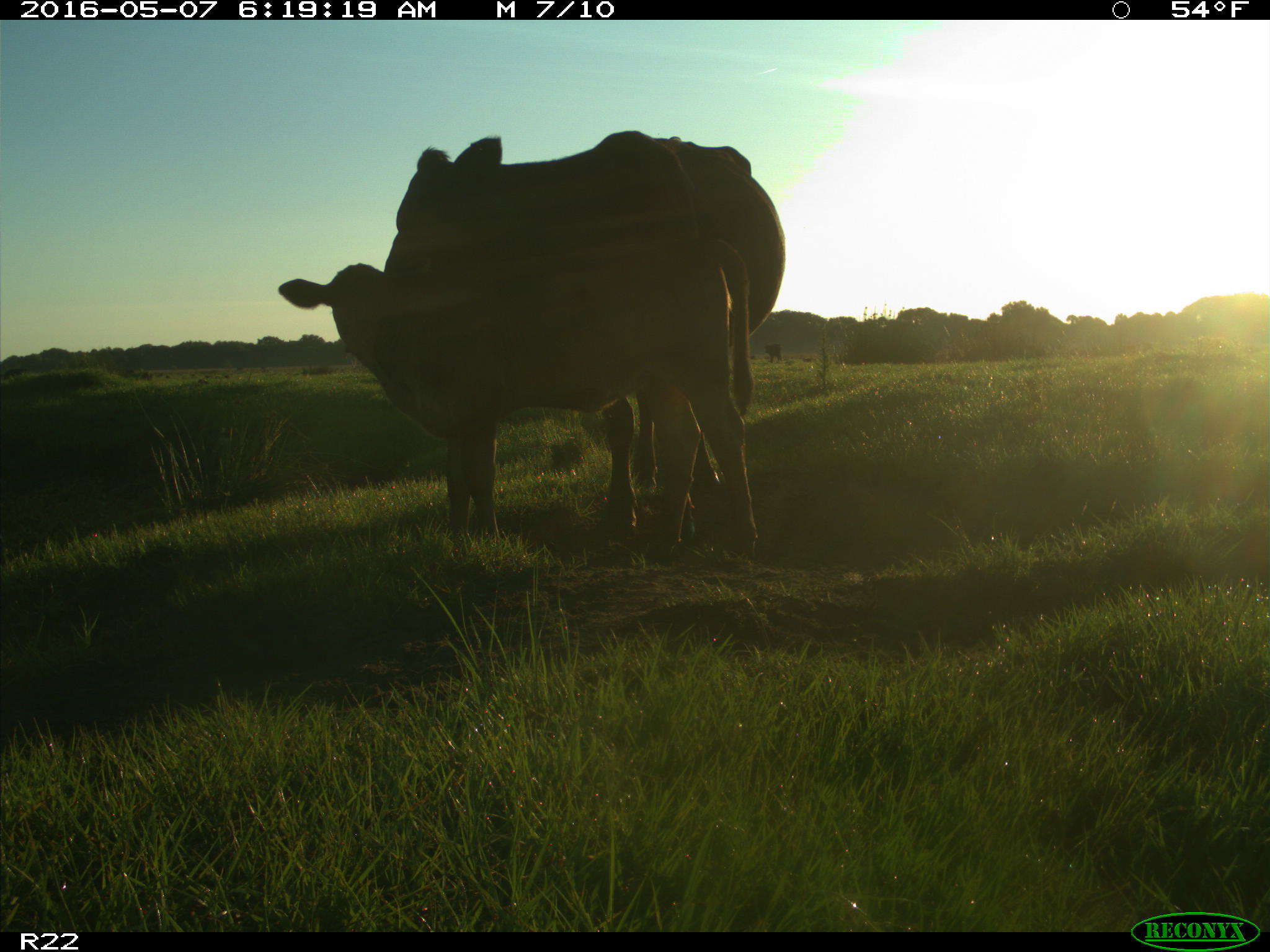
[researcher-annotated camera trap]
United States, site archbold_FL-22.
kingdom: Animalia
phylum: Chordata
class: Mammalia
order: Artiodactyla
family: Bovidae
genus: Bos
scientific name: Bos taurus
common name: domestic cow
Bos taurus (domestic cow).